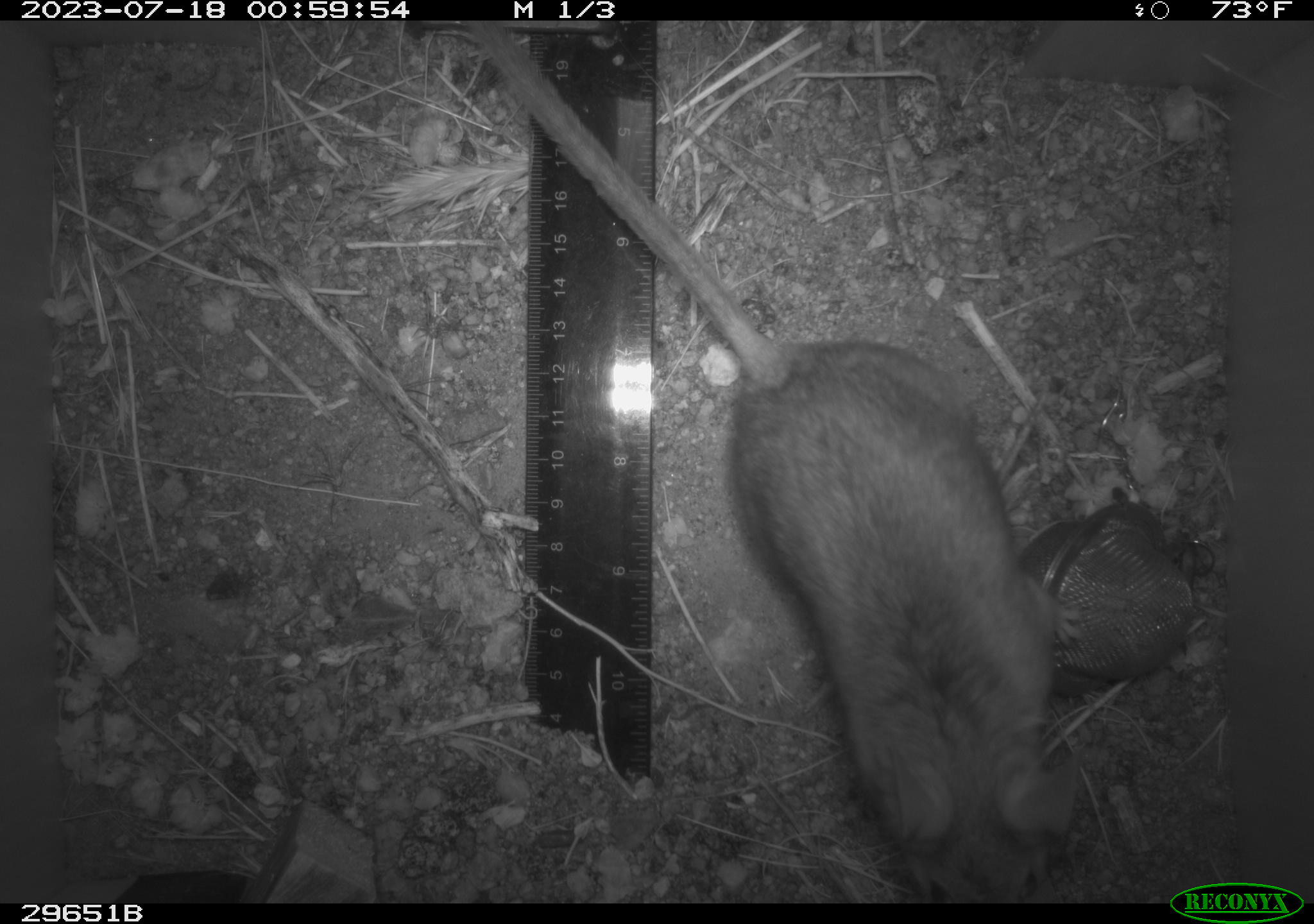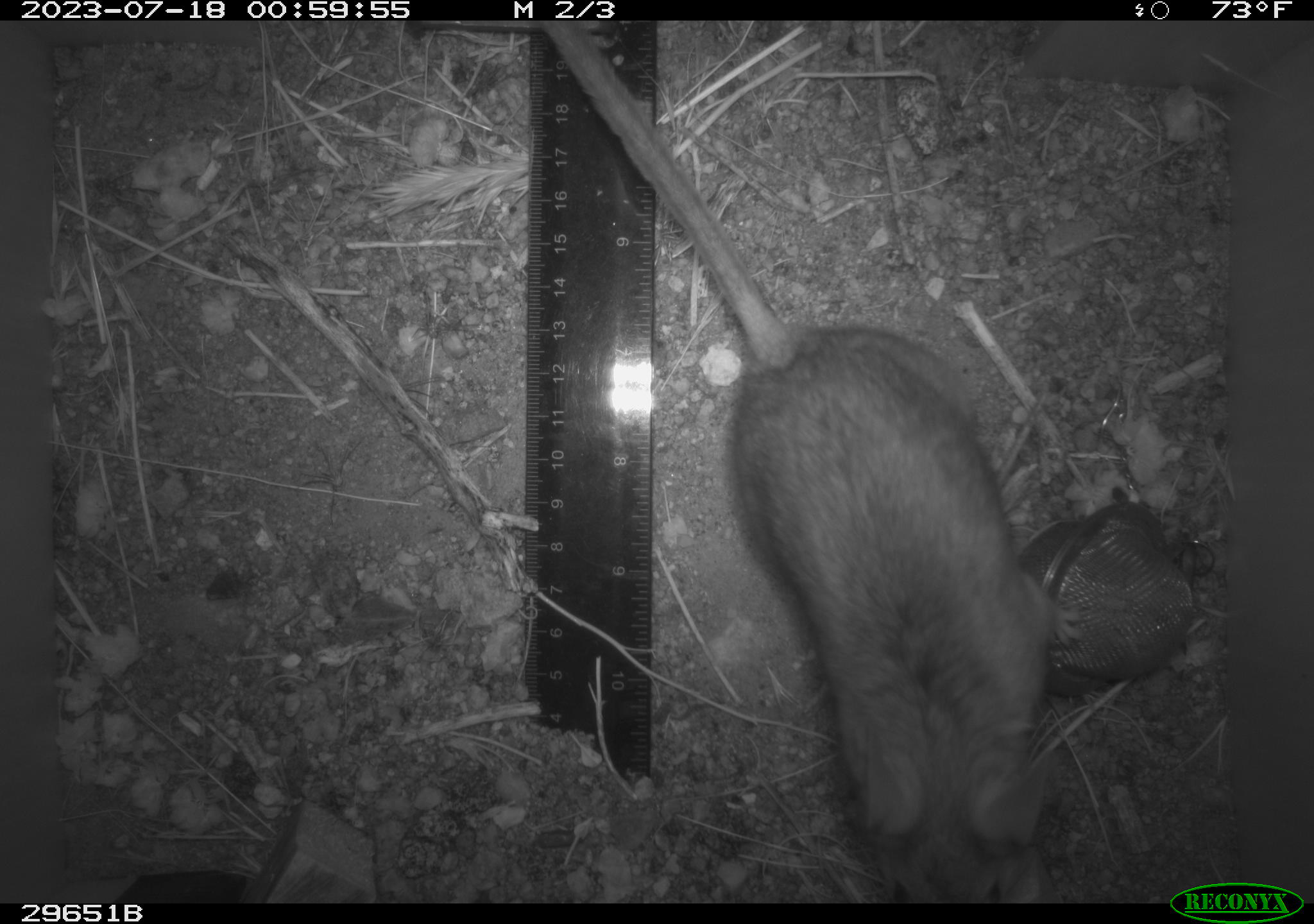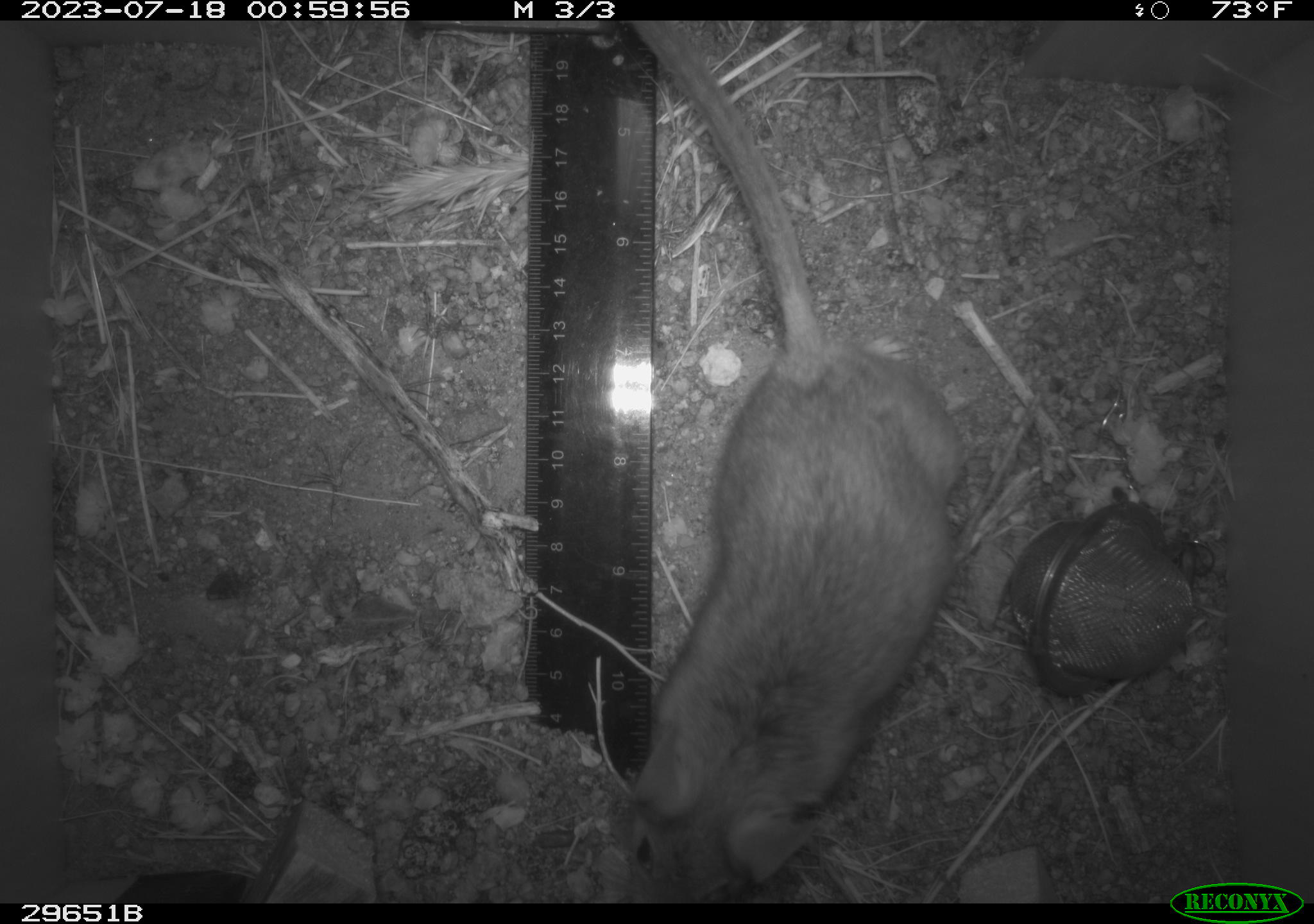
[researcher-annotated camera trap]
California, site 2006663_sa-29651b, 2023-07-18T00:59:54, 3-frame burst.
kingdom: Animalia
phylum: Chordata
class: Mammalia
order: Rodentia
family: Cricetidae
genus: Neotoma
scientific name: Neotoma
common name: pack rat or woodrat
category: neotoma species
Neotoma species (pack rat or woodrat) (Neotoma).